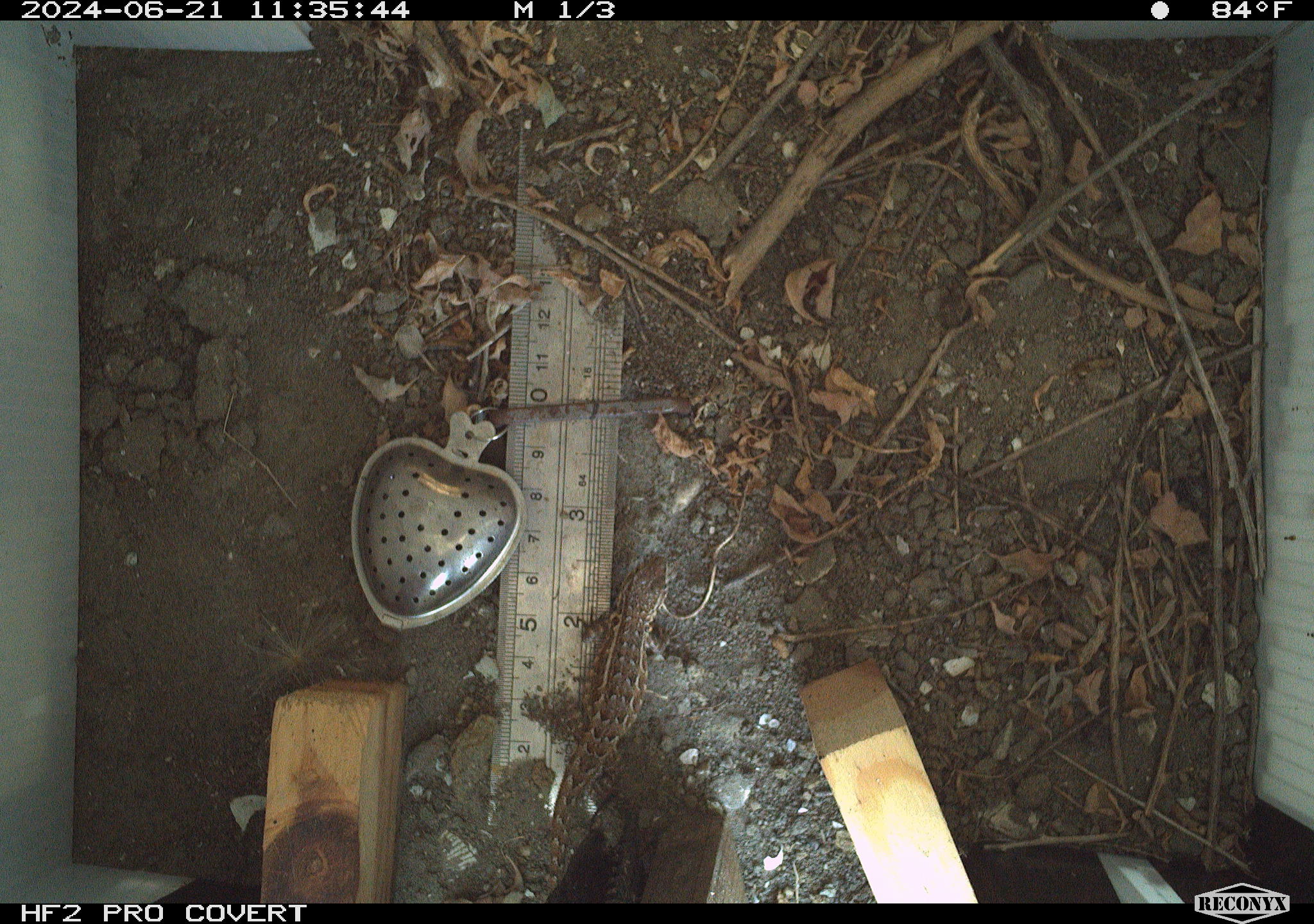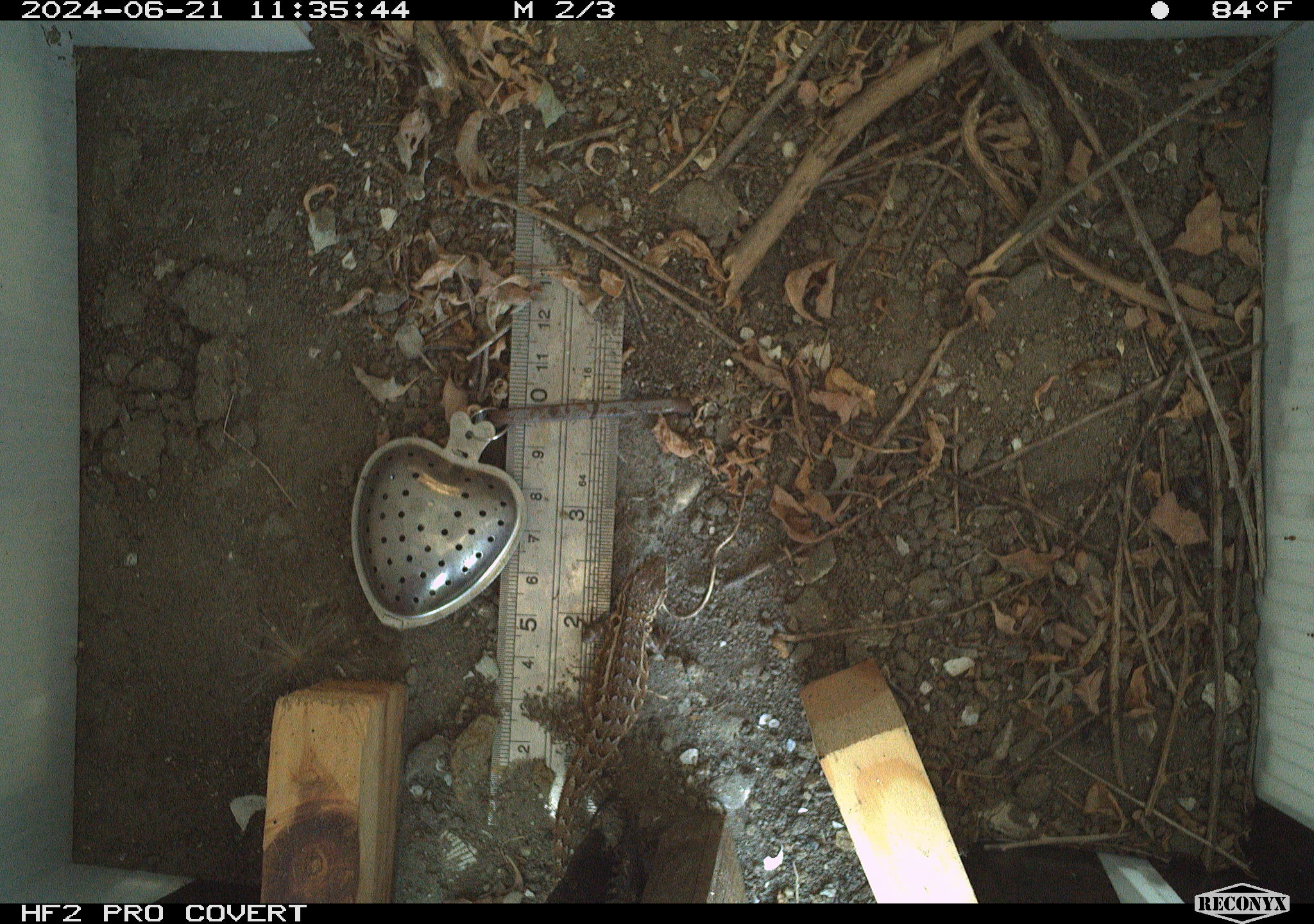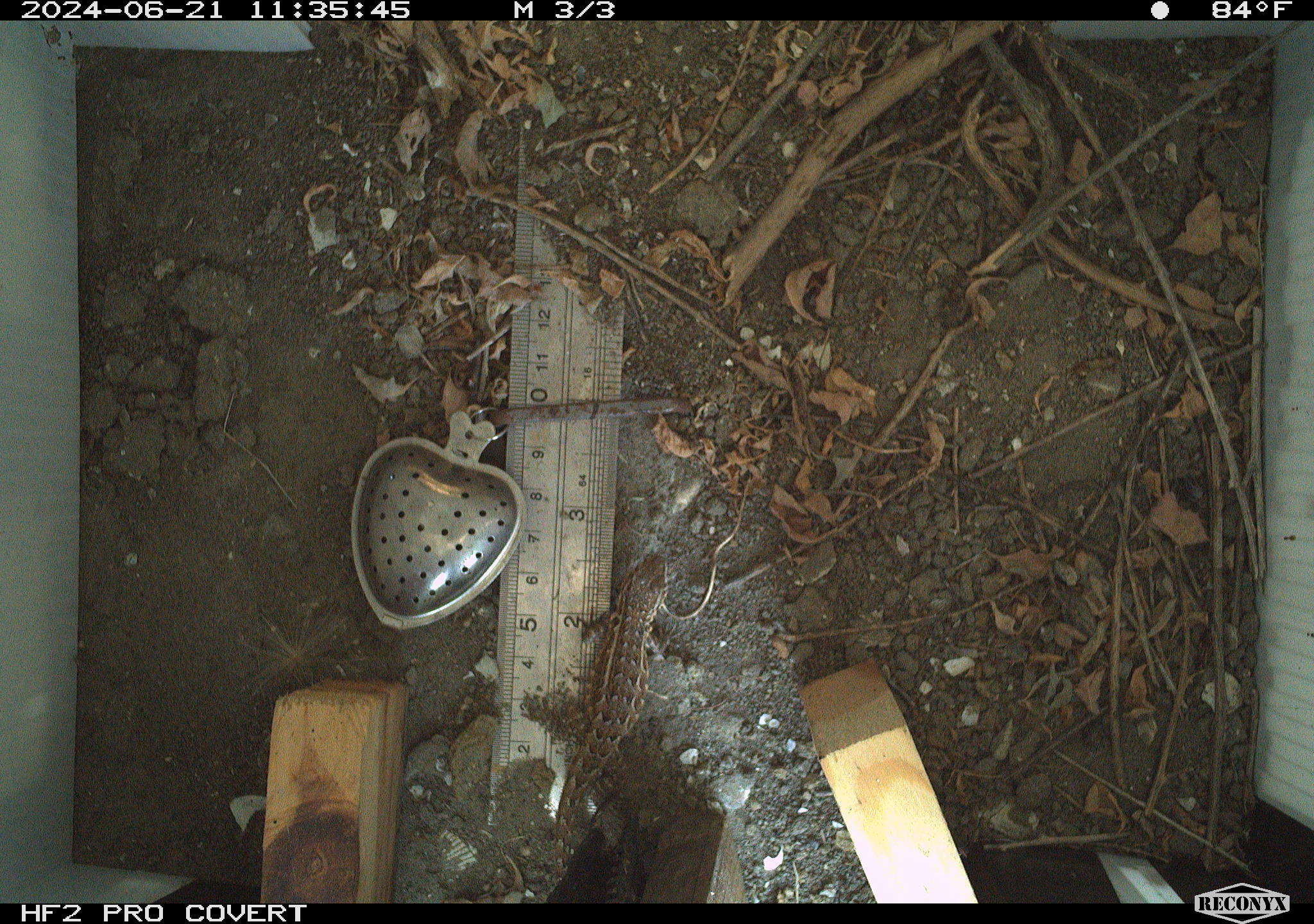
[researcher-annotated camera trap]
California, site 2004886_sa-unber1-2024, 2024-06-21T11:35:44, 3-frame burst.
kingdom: Animalia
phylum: Chordata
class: Reptilia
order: Squamata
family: Phrynosomatidae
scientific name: Phrynosomatidae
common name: phrynosomatid lizards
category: phrynosomatidae family